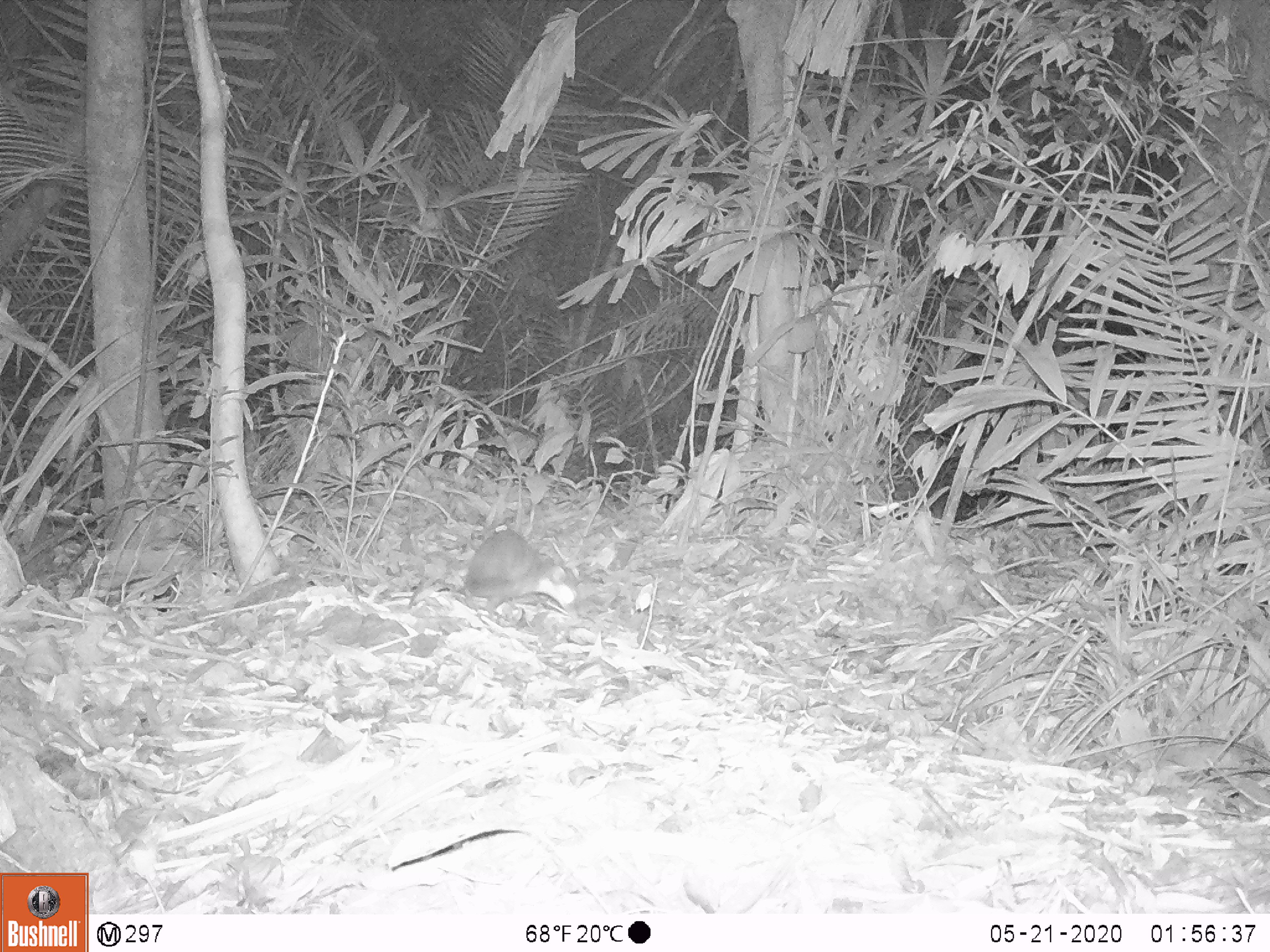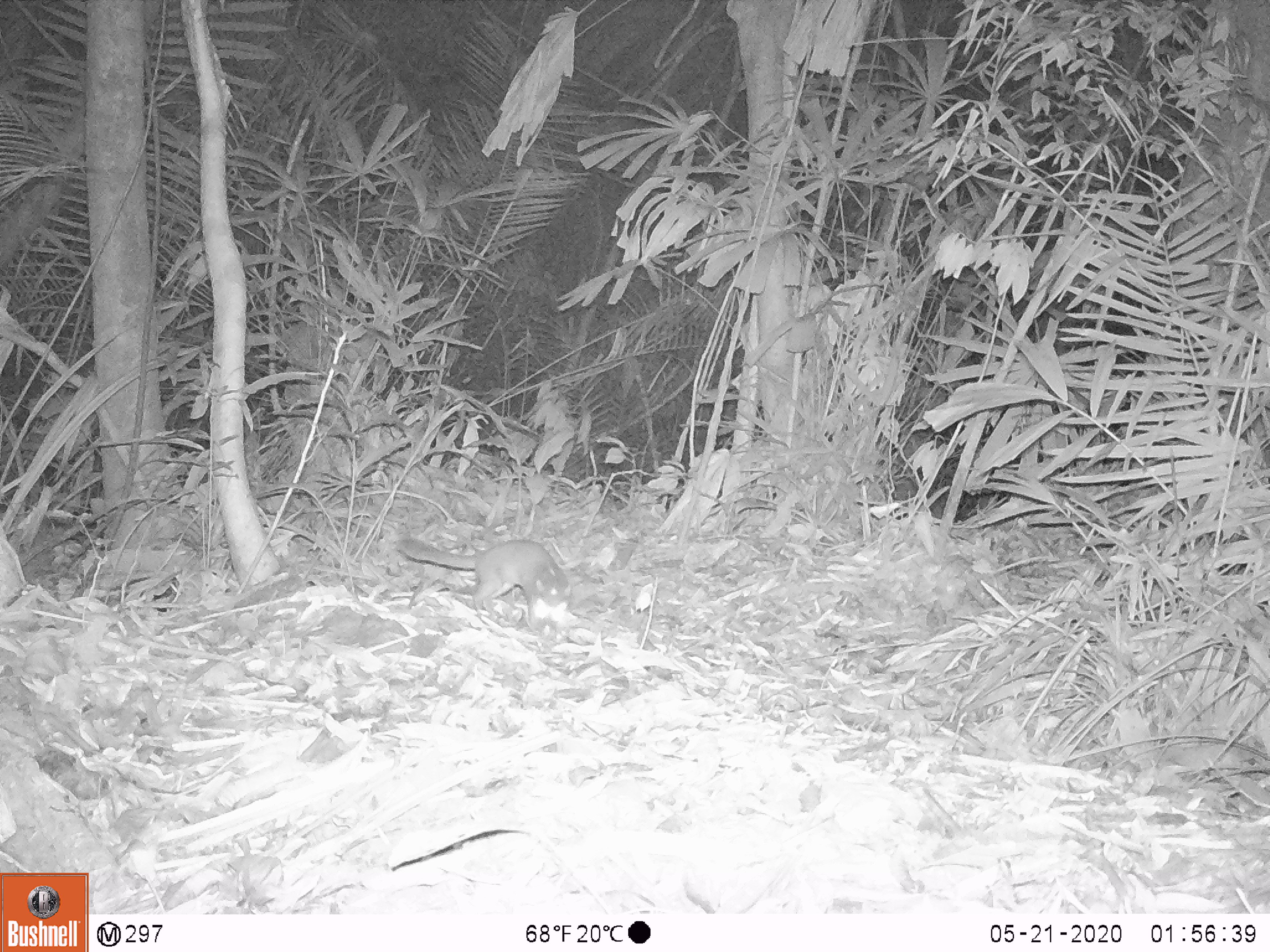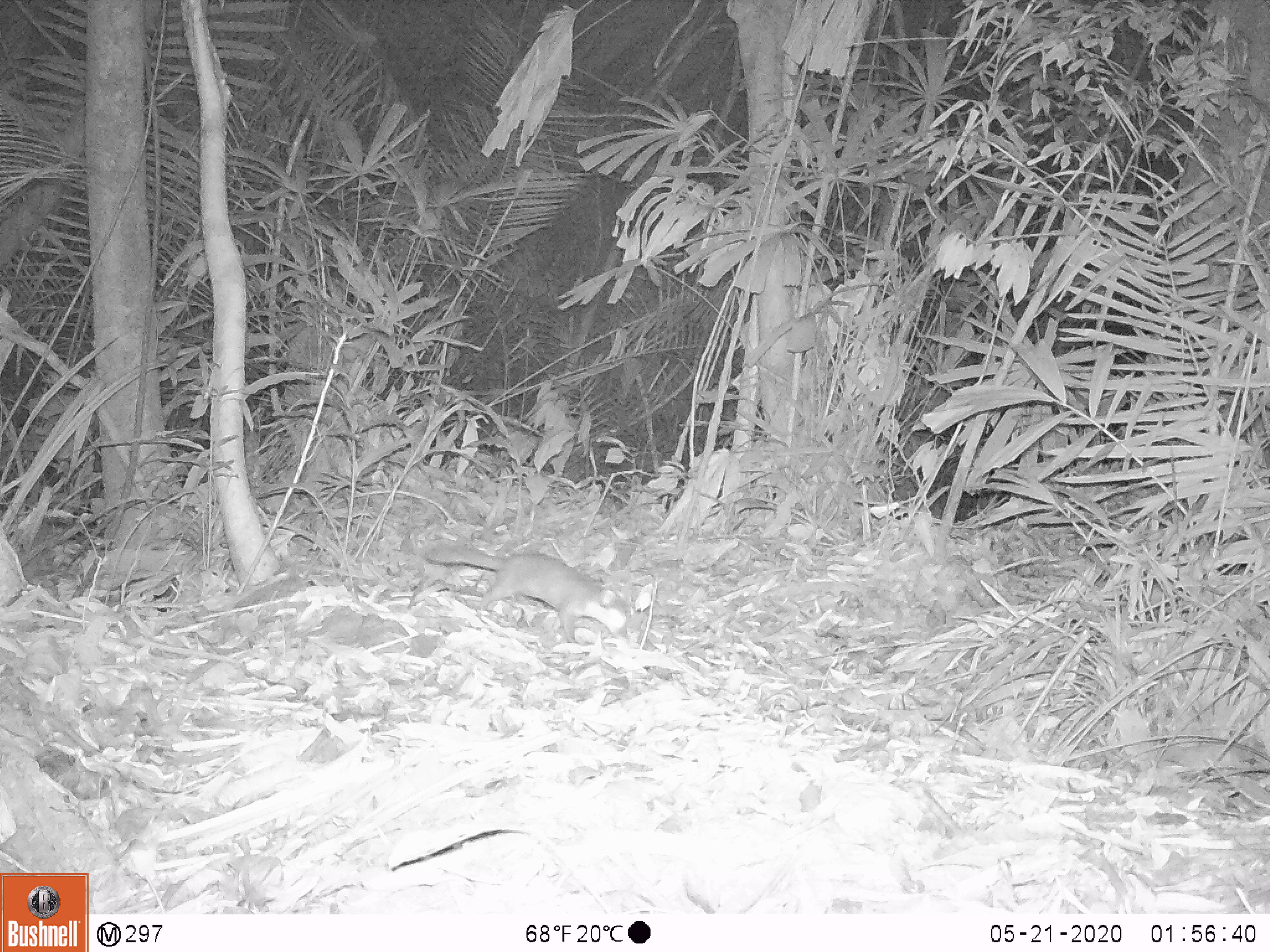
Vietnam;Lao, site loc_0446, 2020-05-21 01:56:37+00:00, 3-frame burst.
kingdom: Animalia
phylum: Chordata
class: Mammalia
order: Carnivora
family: Mustelidae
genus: Melogale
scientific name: Melogale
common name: ferret badger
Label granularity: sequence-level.